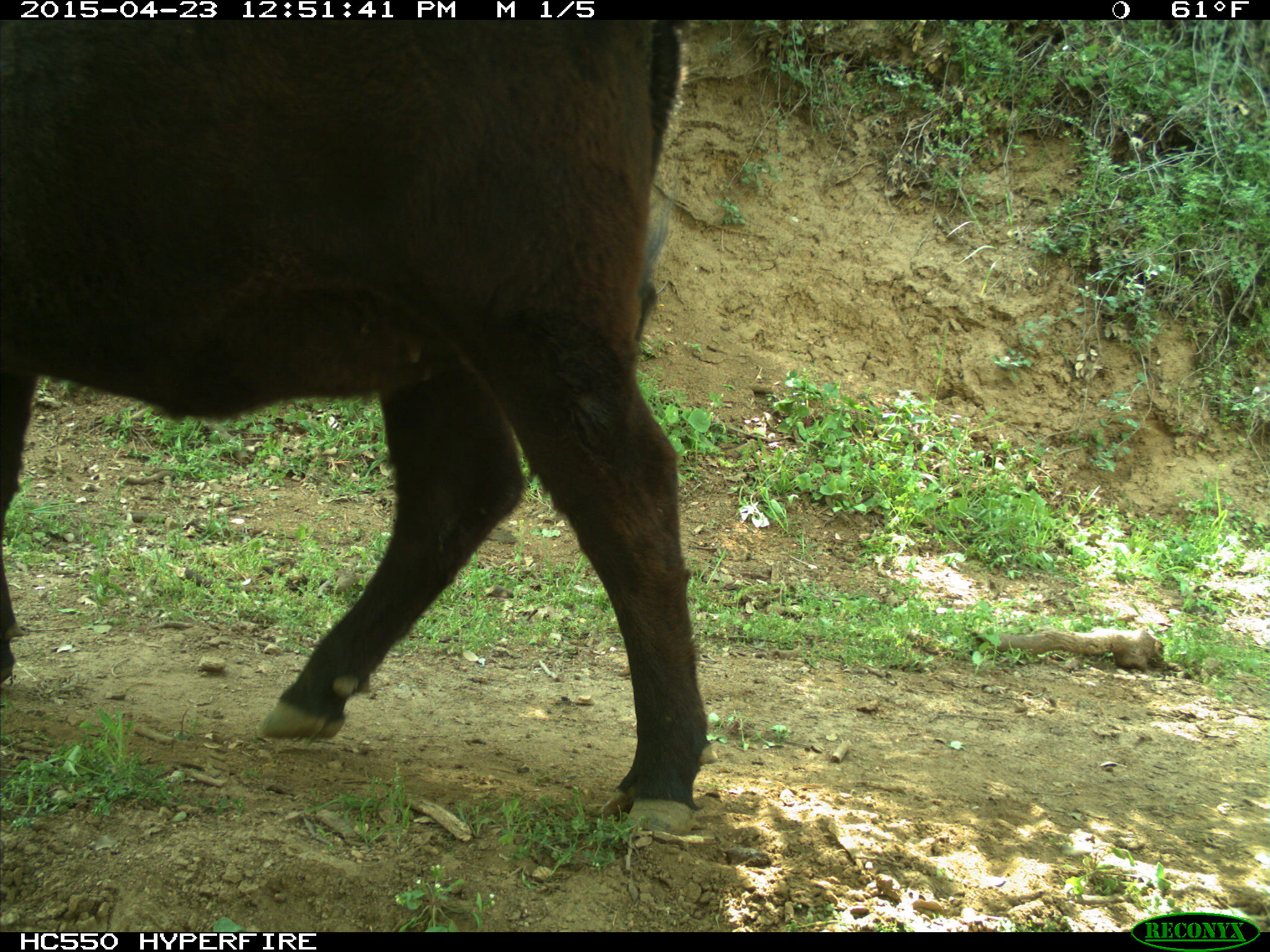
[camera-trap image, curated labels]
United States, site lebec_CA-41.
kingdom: Animalia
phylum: Chordata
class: Mammalia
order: Artiodactyla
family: Bovidae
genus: Bos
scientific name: Bos taurus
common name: domestic cow